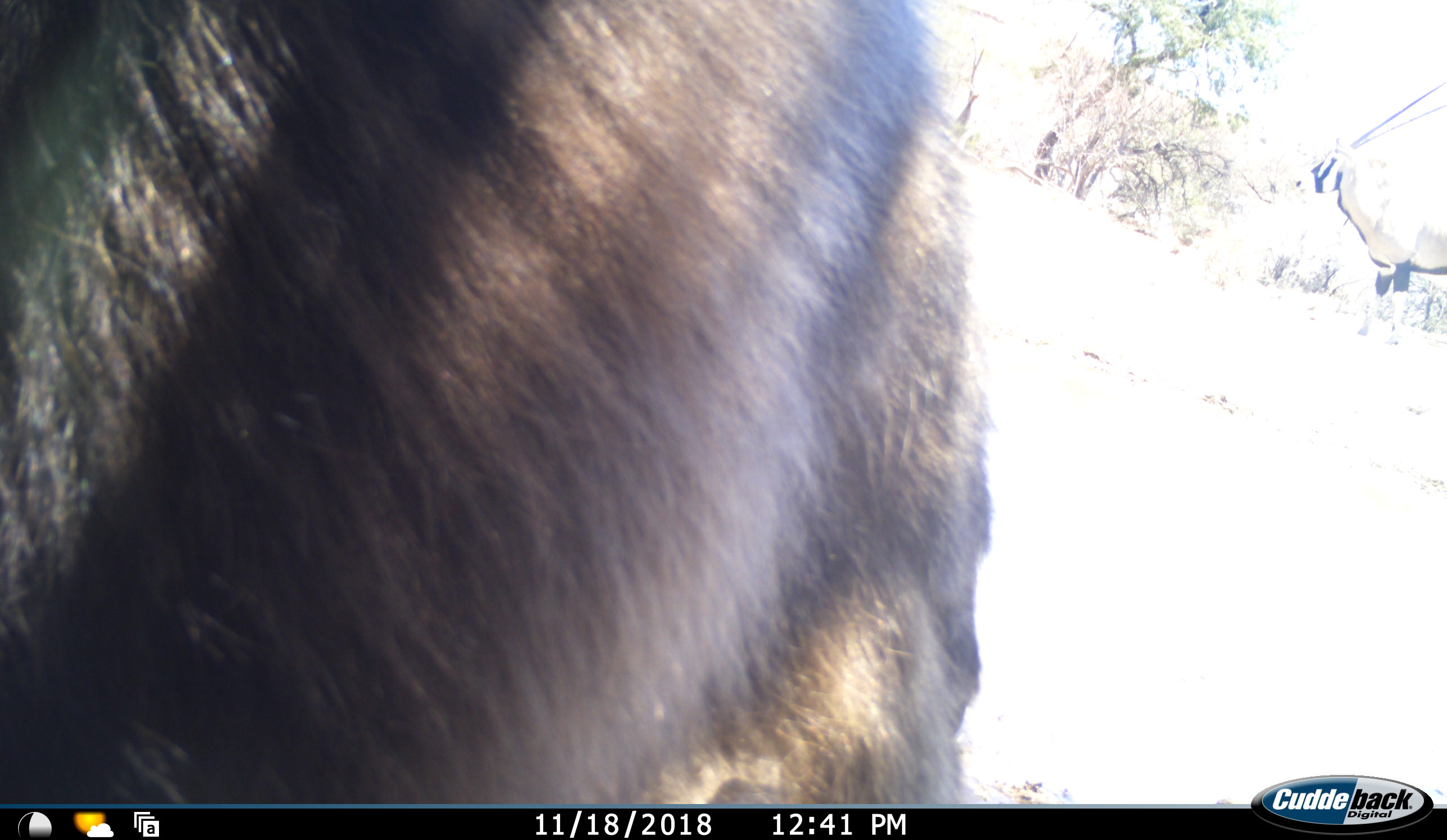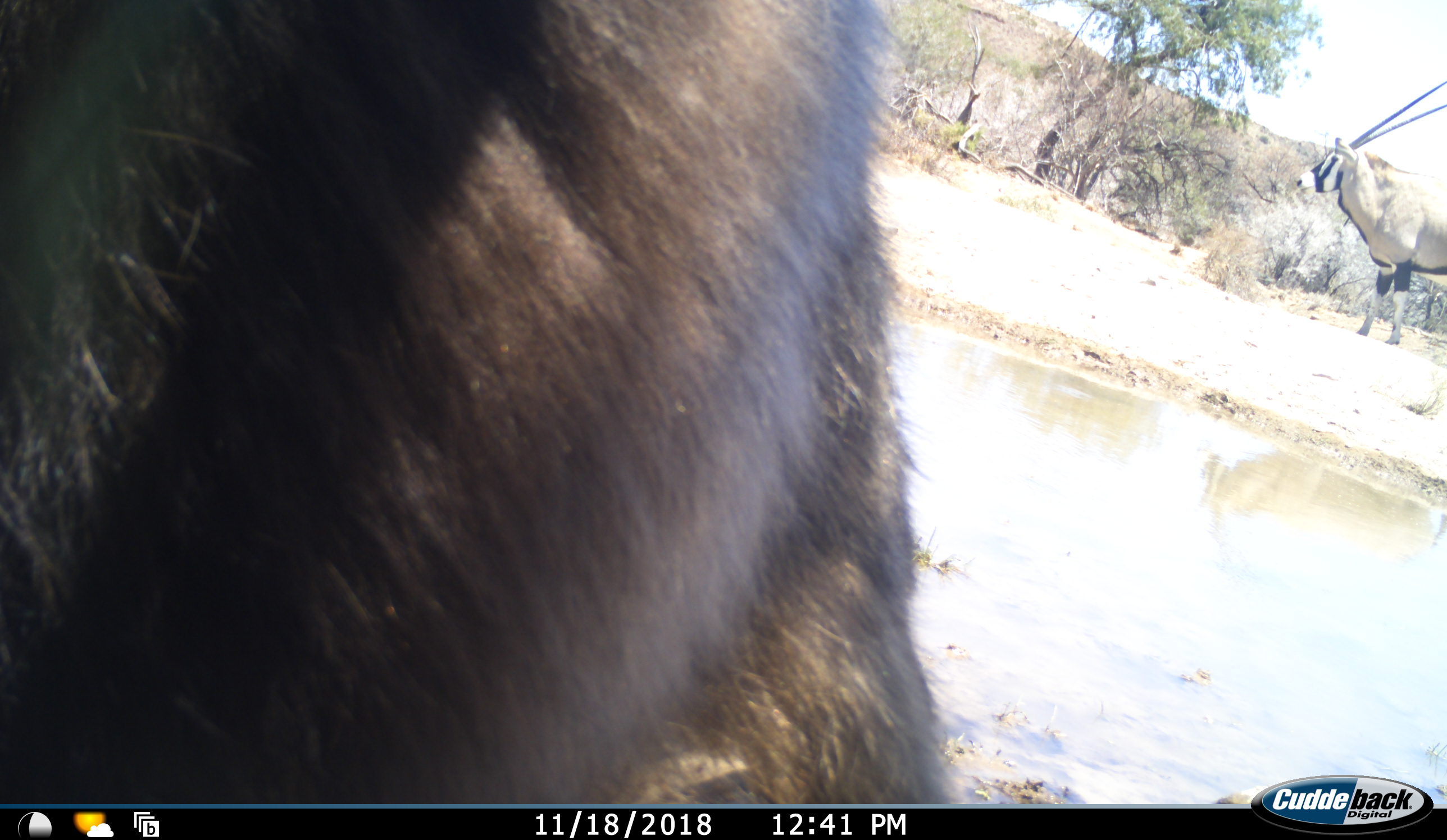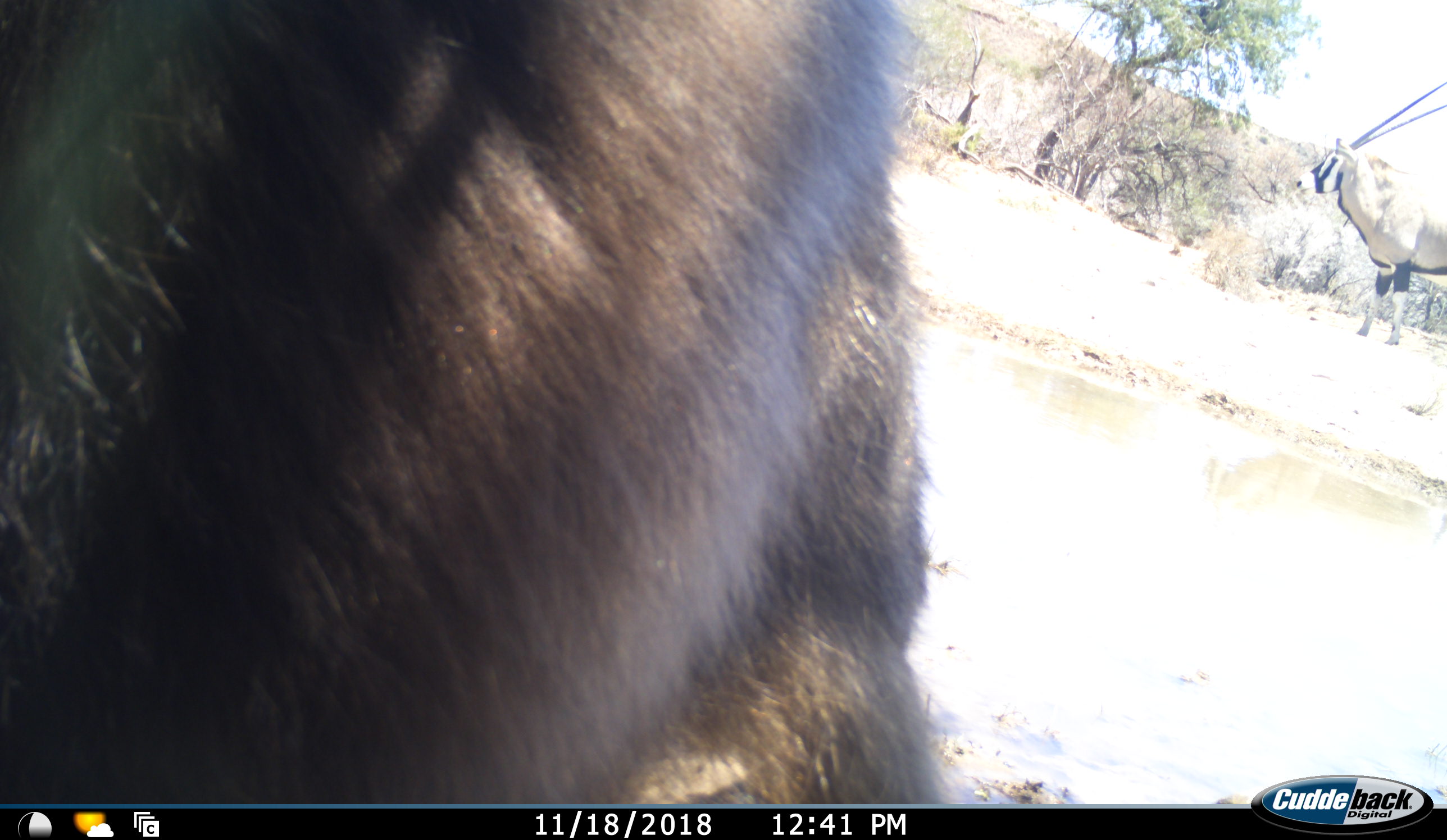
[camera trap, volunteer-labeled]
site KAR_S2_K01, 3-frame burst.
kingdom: Animalia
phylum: Chordata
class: Mammalia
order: Artiodactyla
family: Bovidae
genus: Oryx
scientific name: Oryx gazella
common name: gemsbok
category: oryx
Oryx (gemsbok) (Oryx gazella), count 1. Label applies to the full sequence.